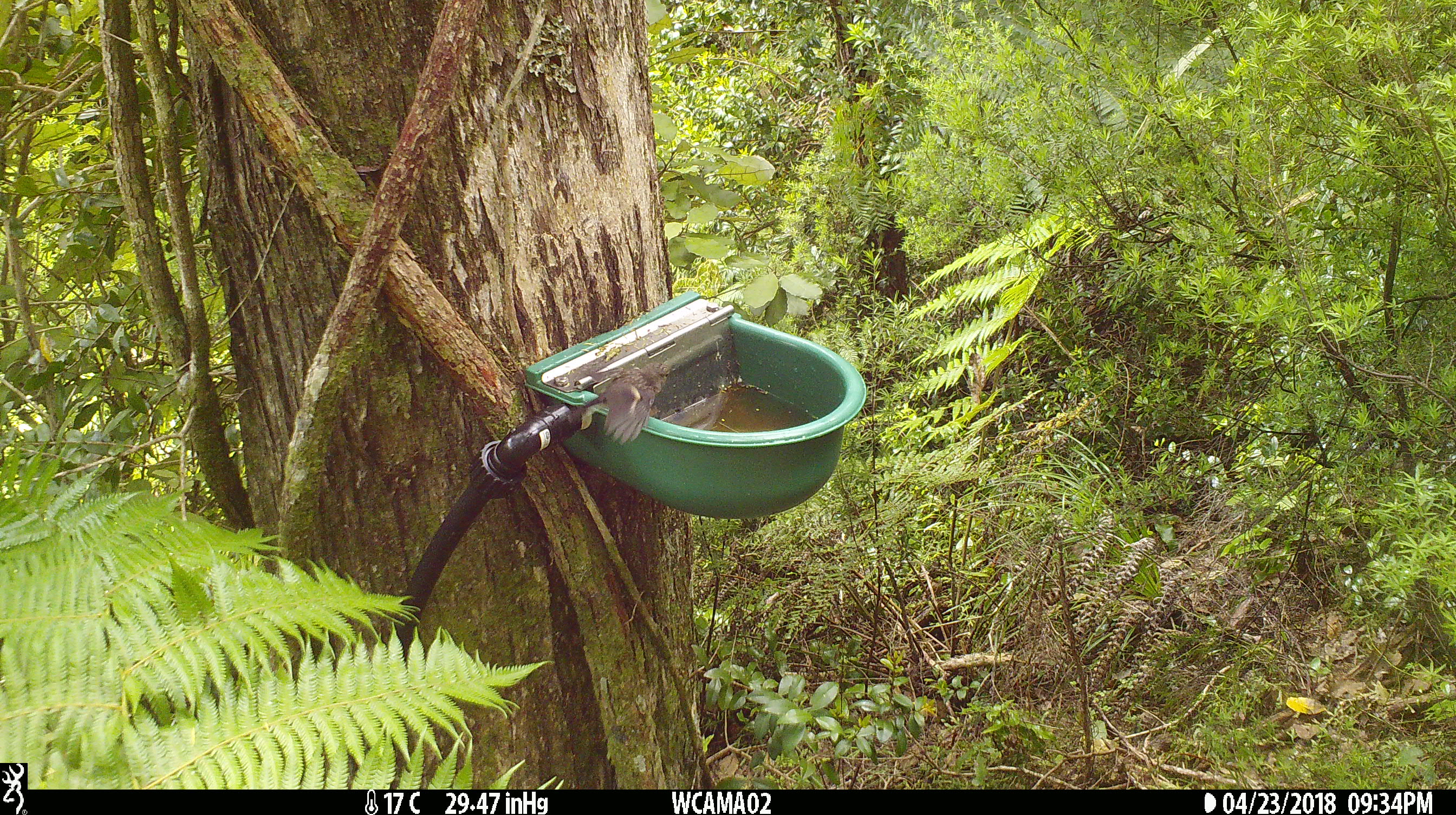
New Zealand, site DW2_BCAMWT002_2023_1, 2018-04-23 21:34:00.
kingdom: Animalia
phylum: Chordata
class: Aves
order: Passeriformes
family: Petroicidae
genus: Petroica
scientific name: Petroica macrocephala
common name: tomtit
Tomtit (Petroica macrocephala).